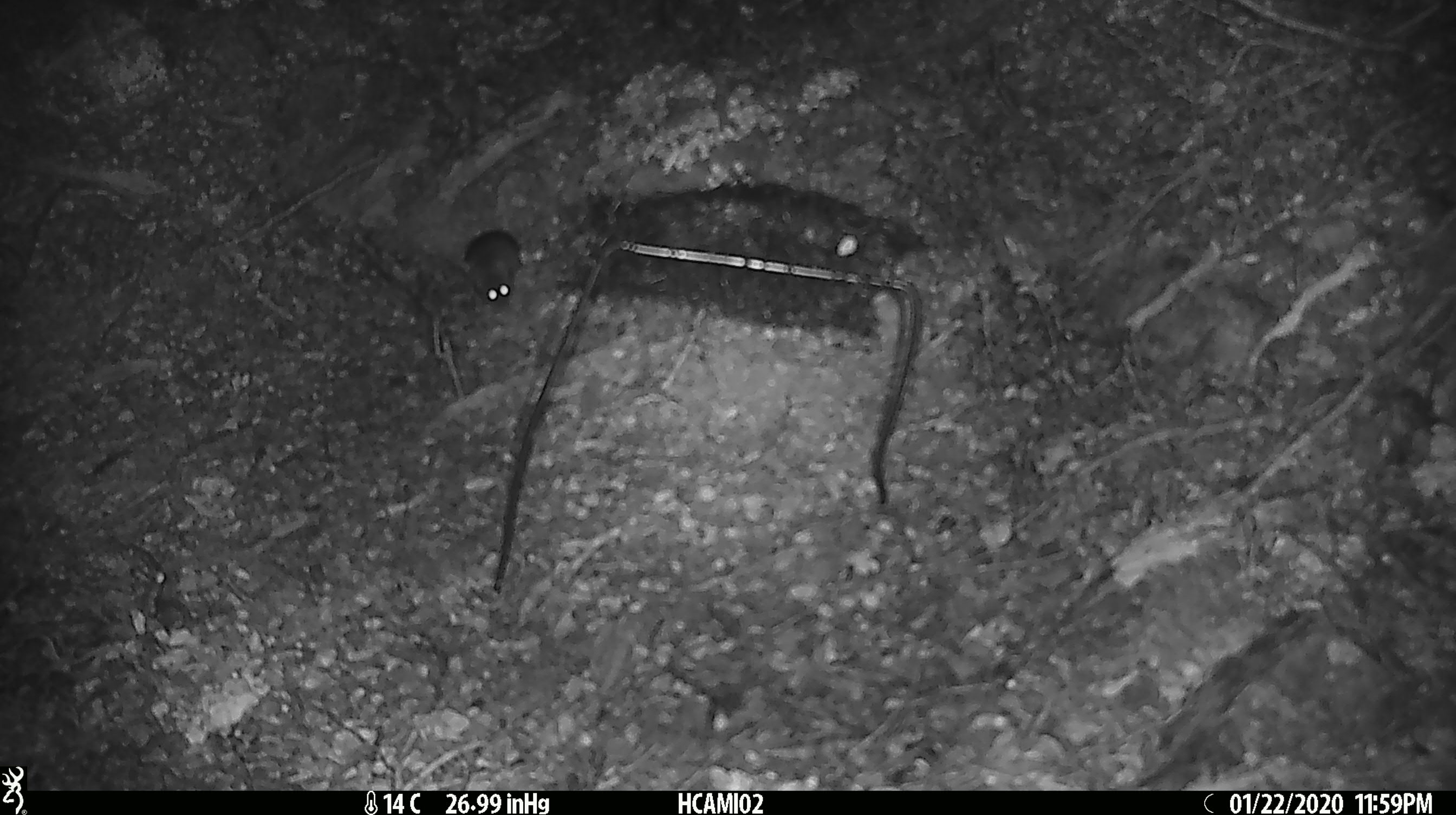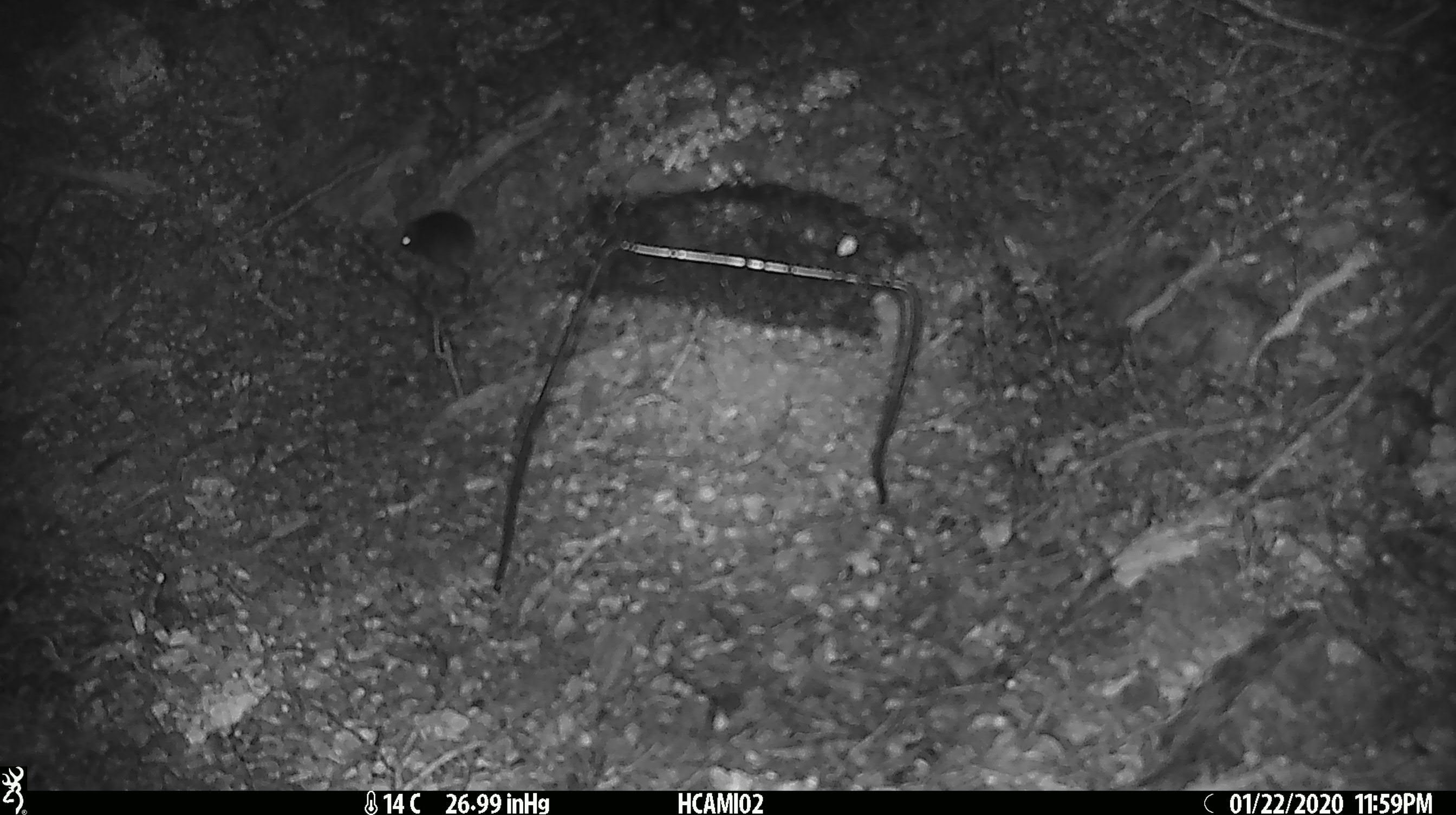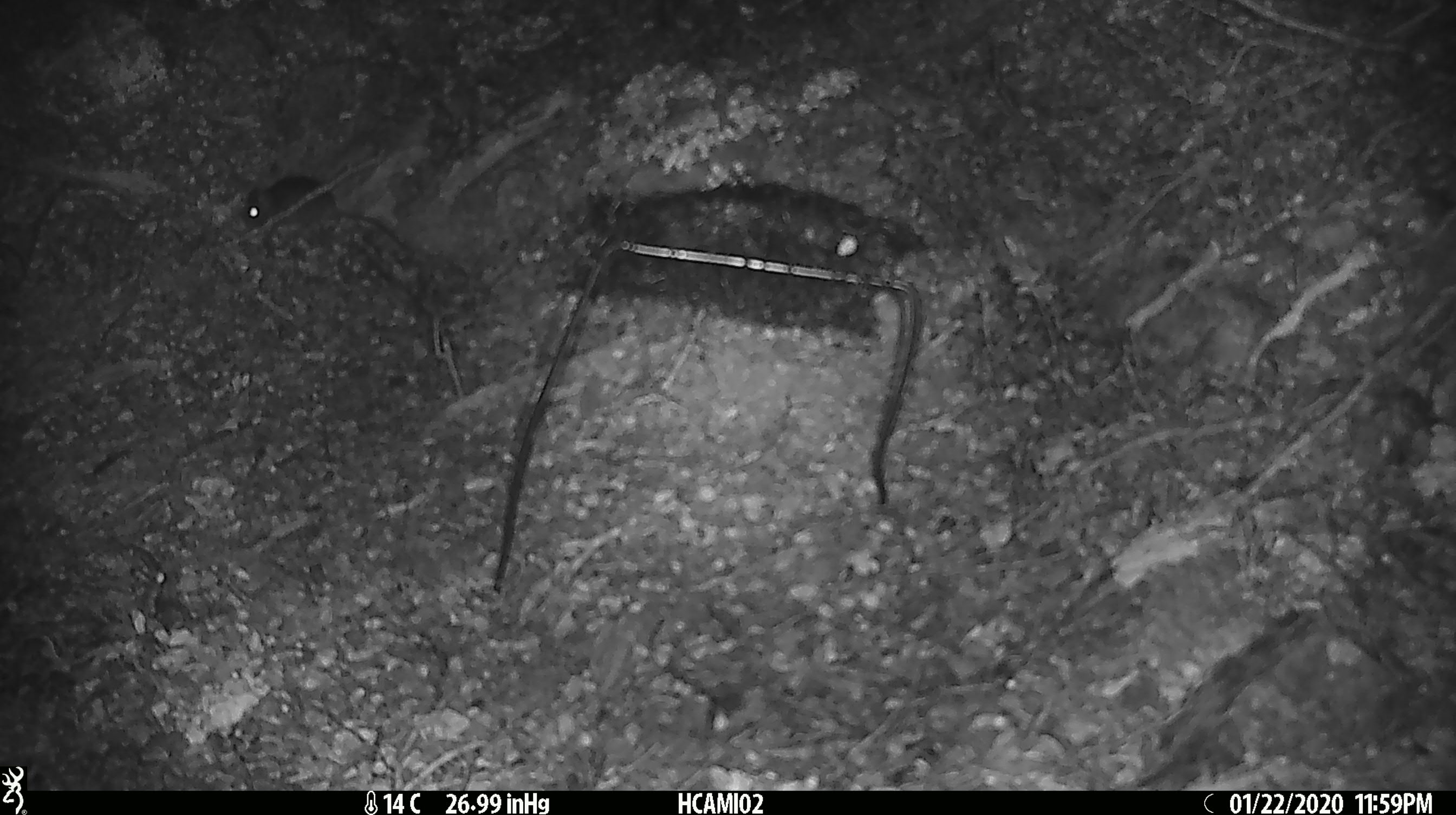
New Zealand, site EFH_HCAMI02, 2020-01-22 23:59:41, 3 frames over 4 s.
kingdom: Animalia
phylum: Chordata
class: Mammalia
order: Rodentia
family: Muridae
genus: Mus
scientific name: Mus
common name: mouse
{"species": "mouse (Mus)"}